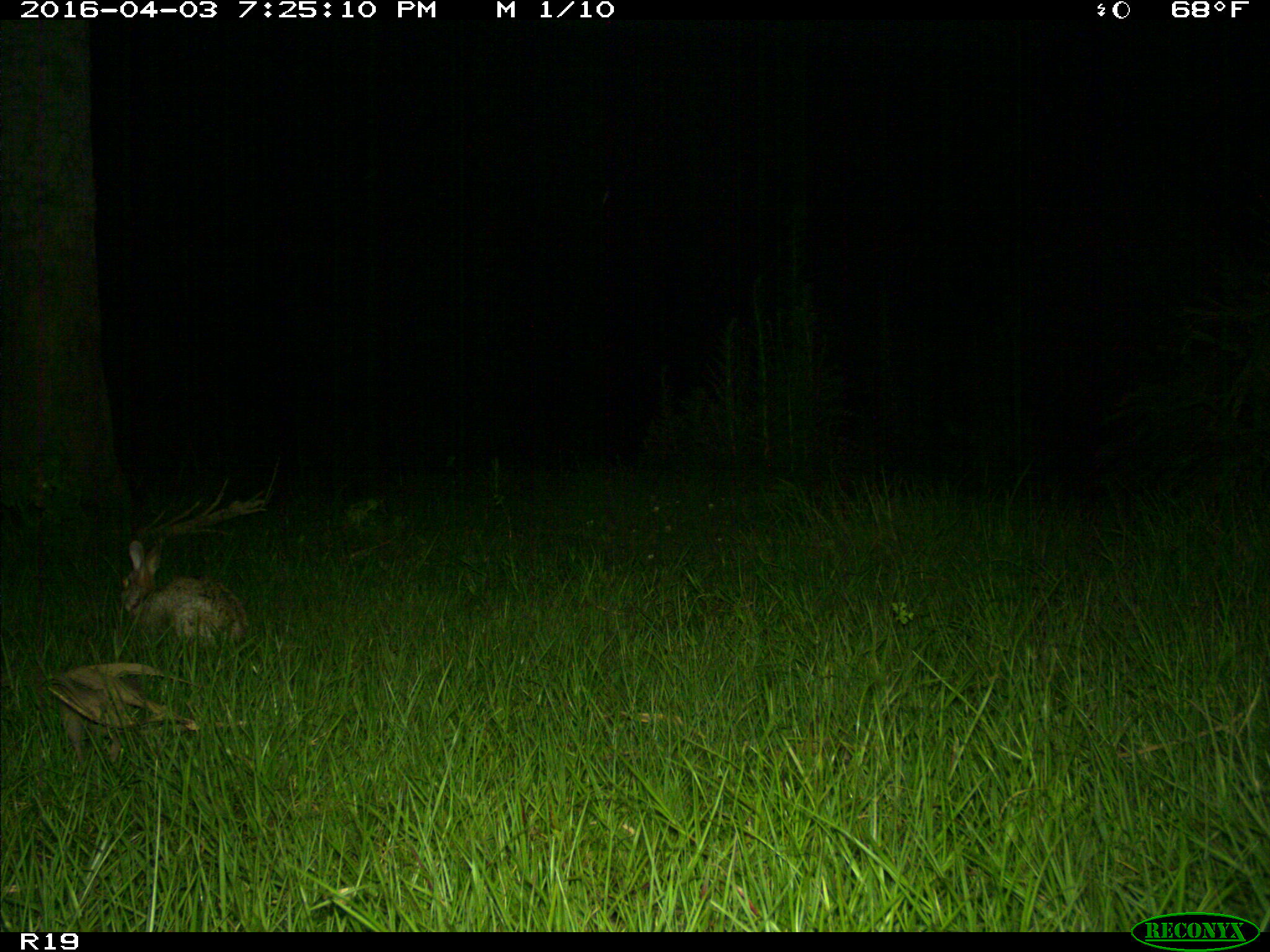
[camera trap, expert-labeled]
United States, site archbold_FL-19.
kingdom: Animalia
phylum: Chordata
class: Mammalia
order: Lagomorpha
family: Leporidae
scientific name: Leporidae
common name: rabbits and hares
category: unidentified rabbit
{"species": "unidentified rabbit (rabbits and hares) (Leporidae)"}